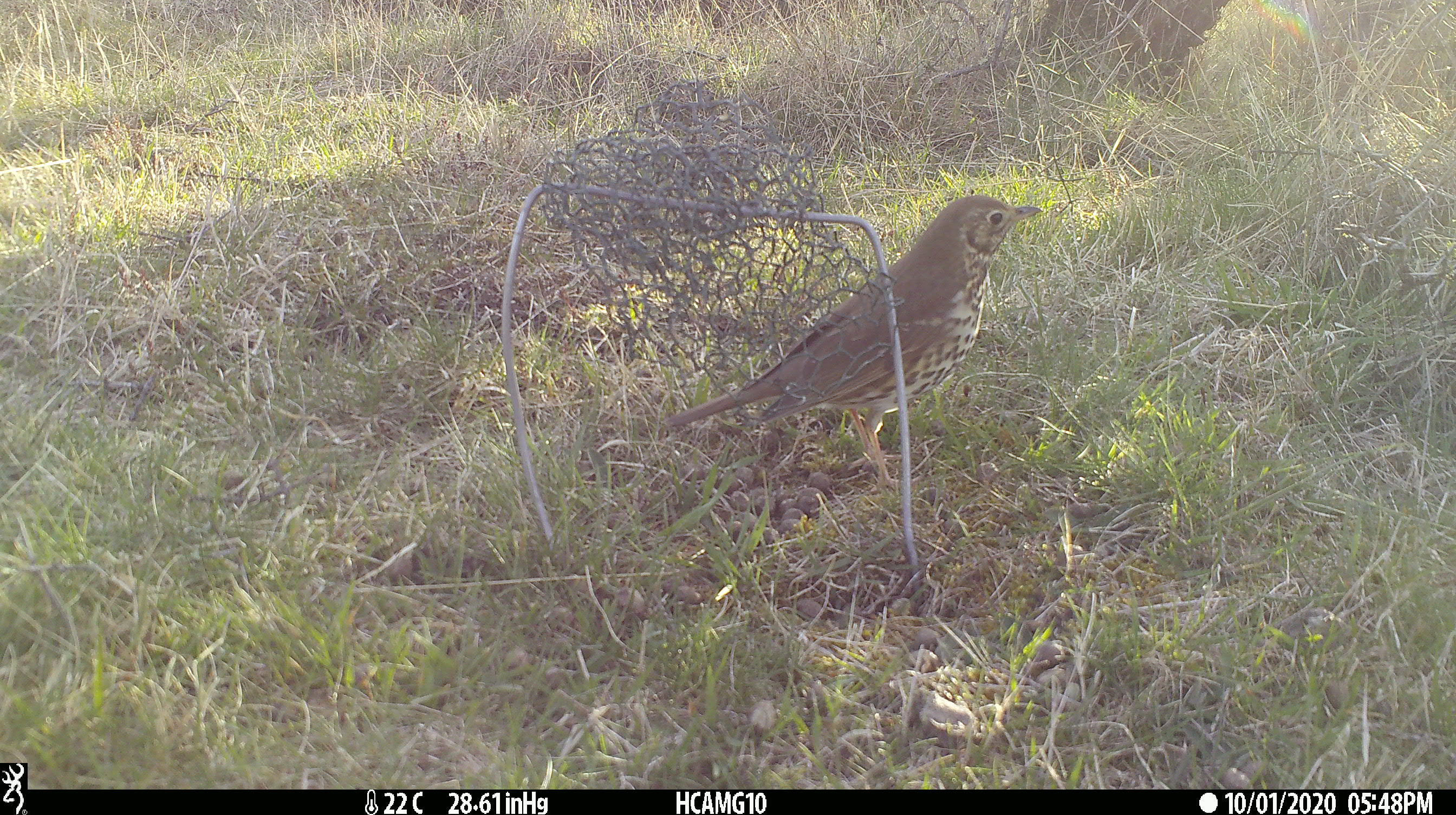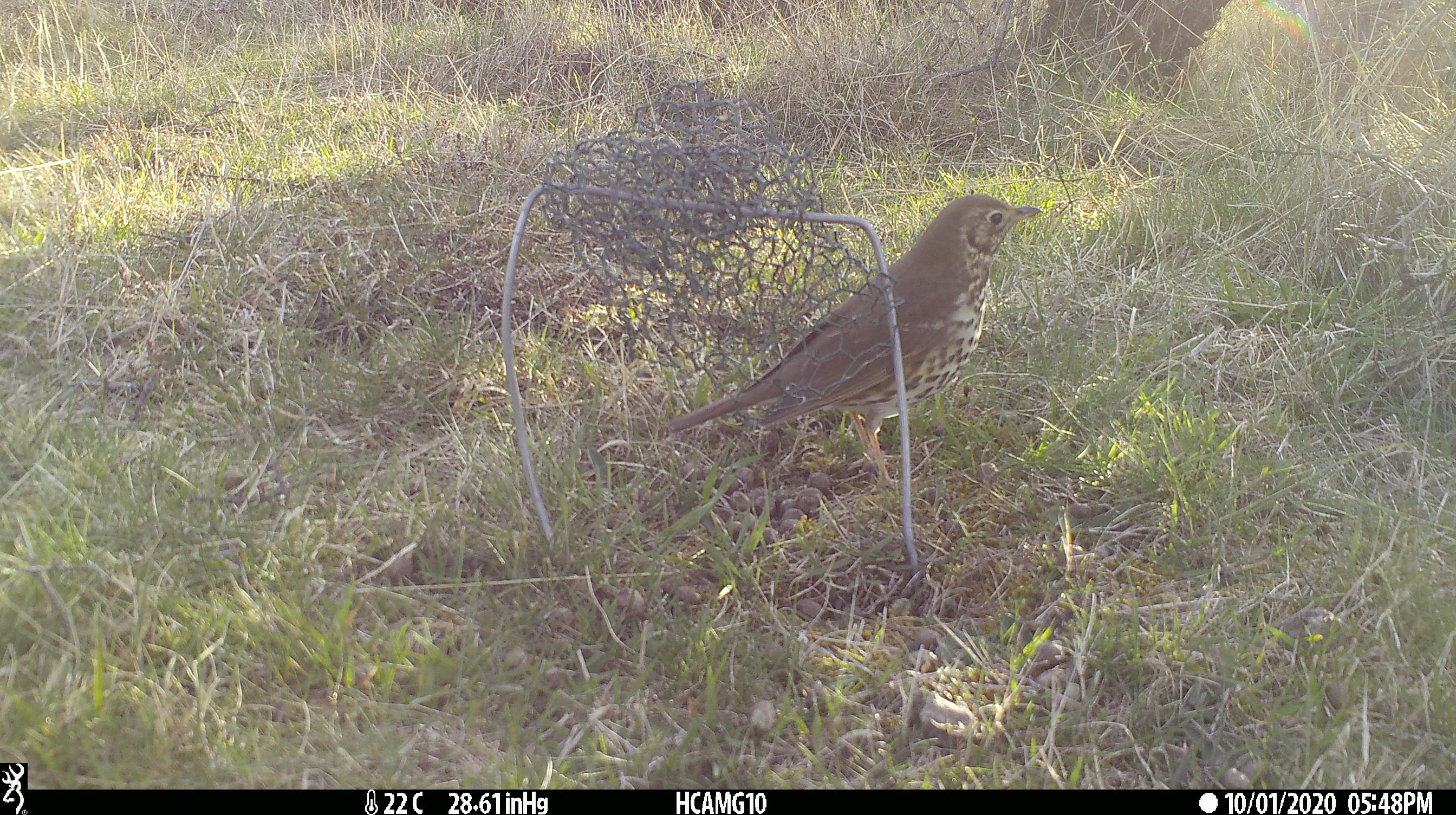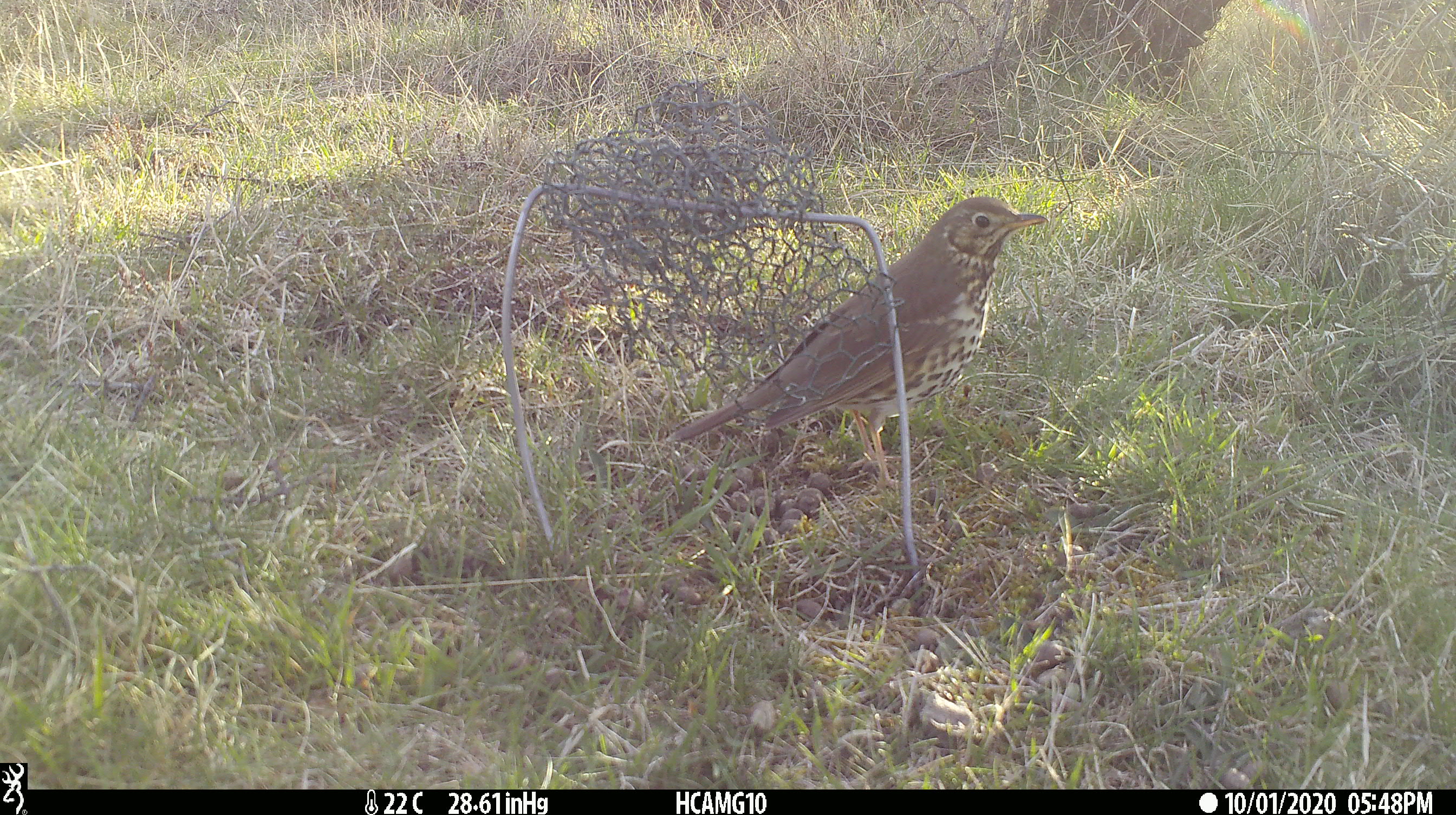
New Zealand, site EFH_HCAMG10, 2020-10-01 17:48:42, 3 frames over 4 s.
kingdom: Animalia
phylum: Chordata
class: Aves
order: Passeriformes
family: Turdidae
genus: Turdus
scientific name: Turdus philomelos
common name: song thrush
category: thrush